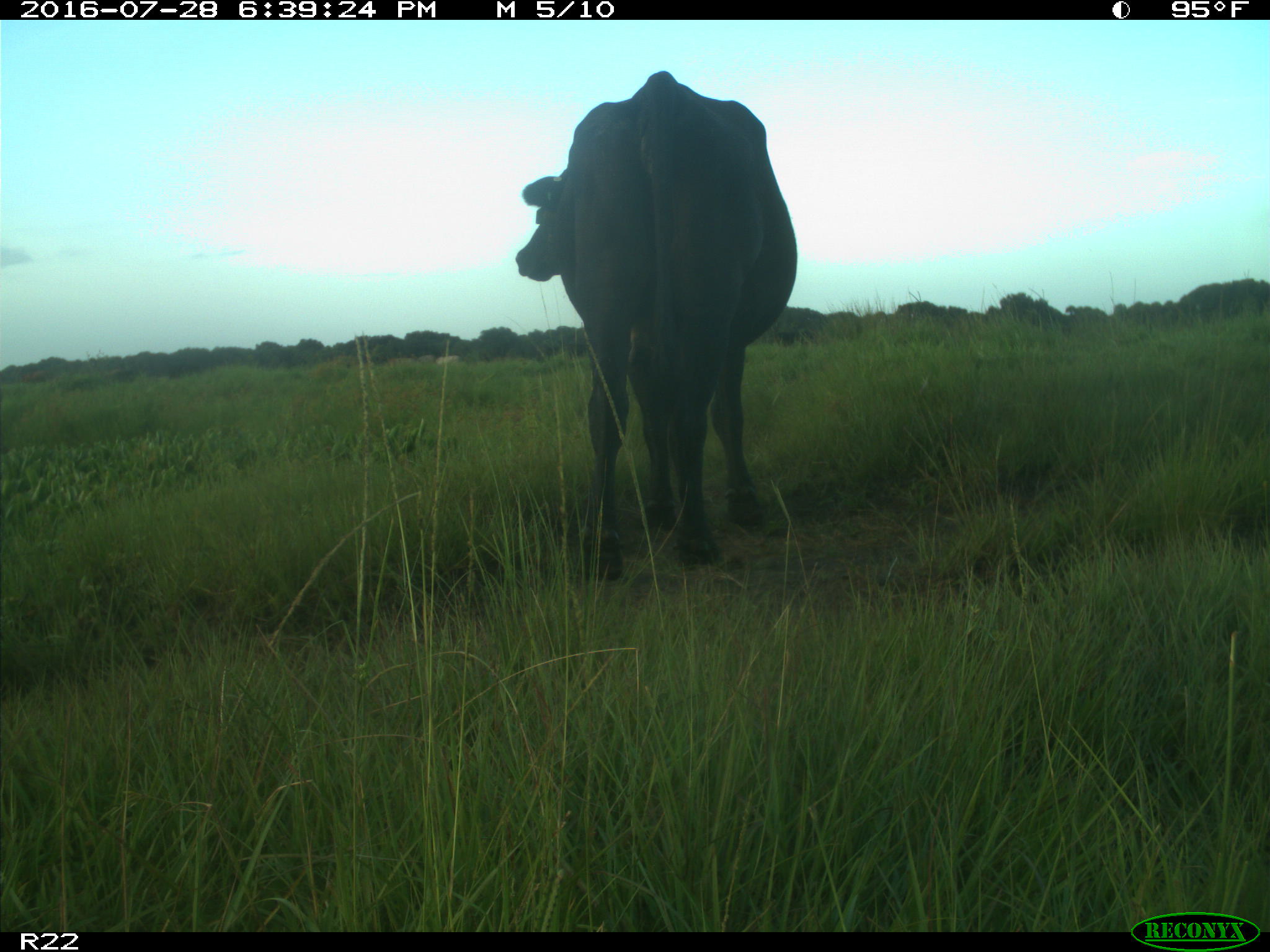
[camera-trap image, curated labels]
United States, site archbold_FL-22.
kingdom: Animalia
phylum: Chordata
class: Mammalia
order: Artiodactyla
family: Bovidae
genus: Bos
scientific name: Bos taurus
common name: domestic cow